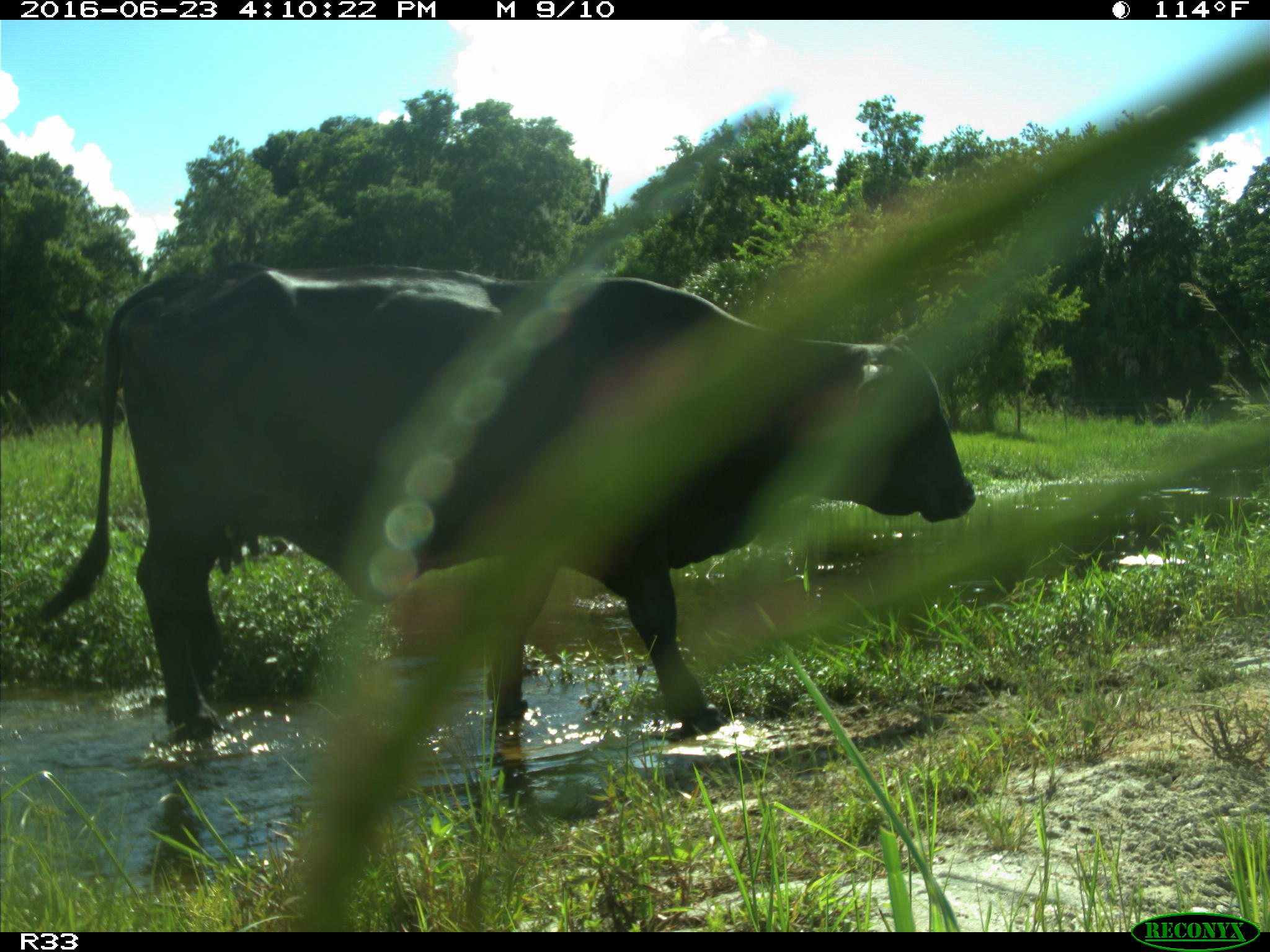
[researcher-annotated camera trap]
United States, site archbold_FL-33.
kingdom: Animalia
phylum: Chordata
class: Mammalia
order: Artiodactyla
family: Bovidae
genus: Bos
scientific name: Bos taurus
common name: domestic cow